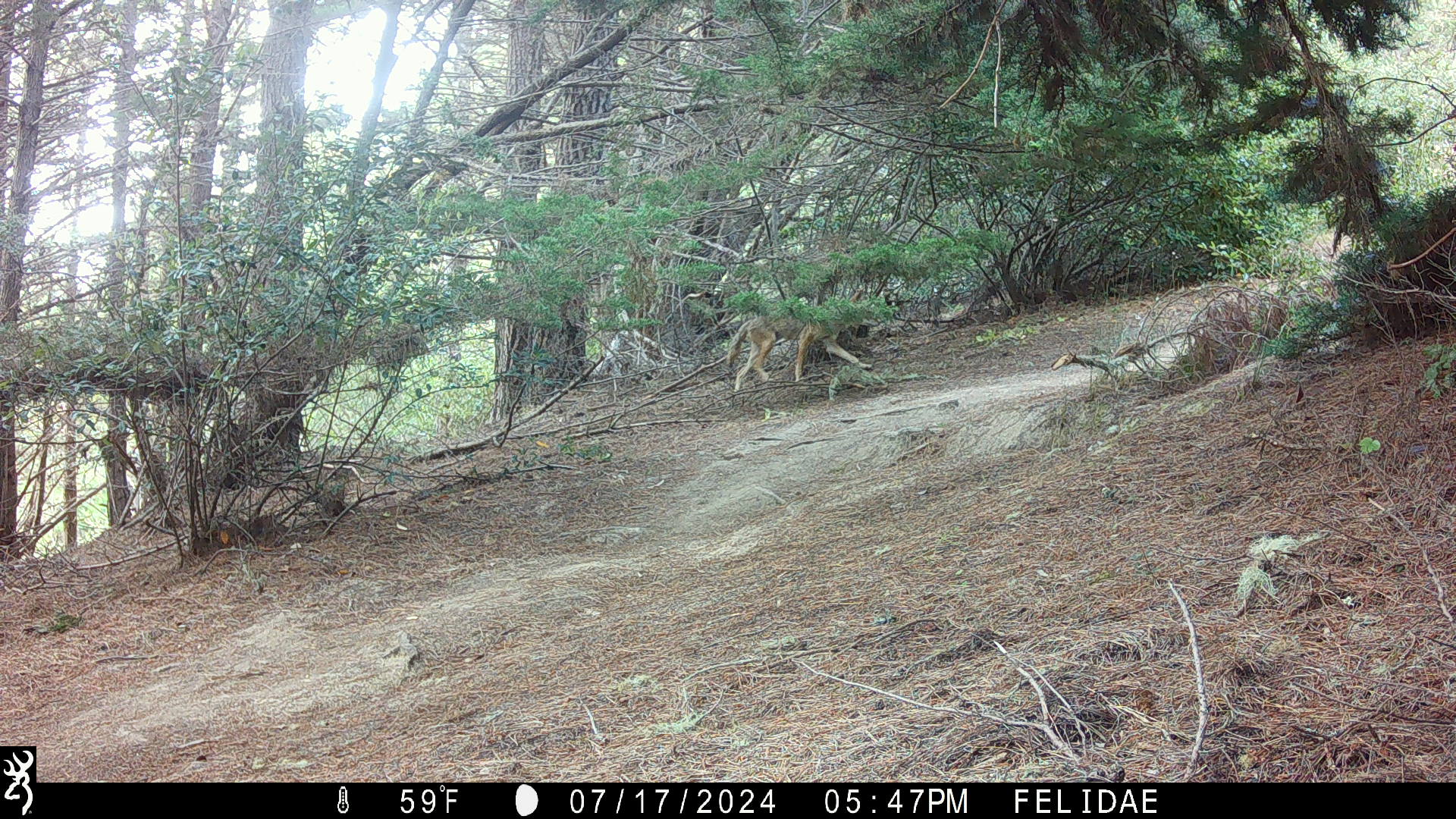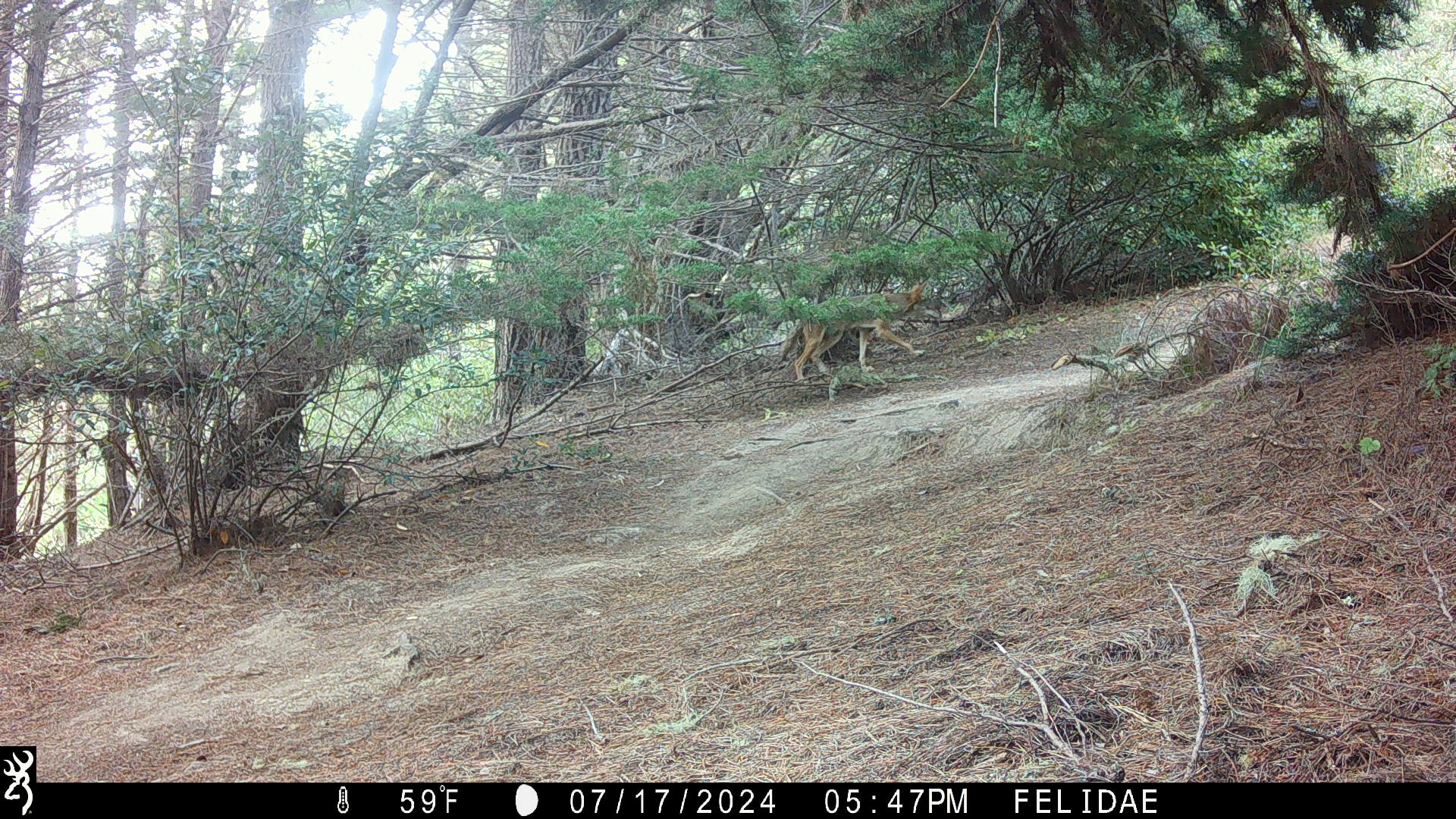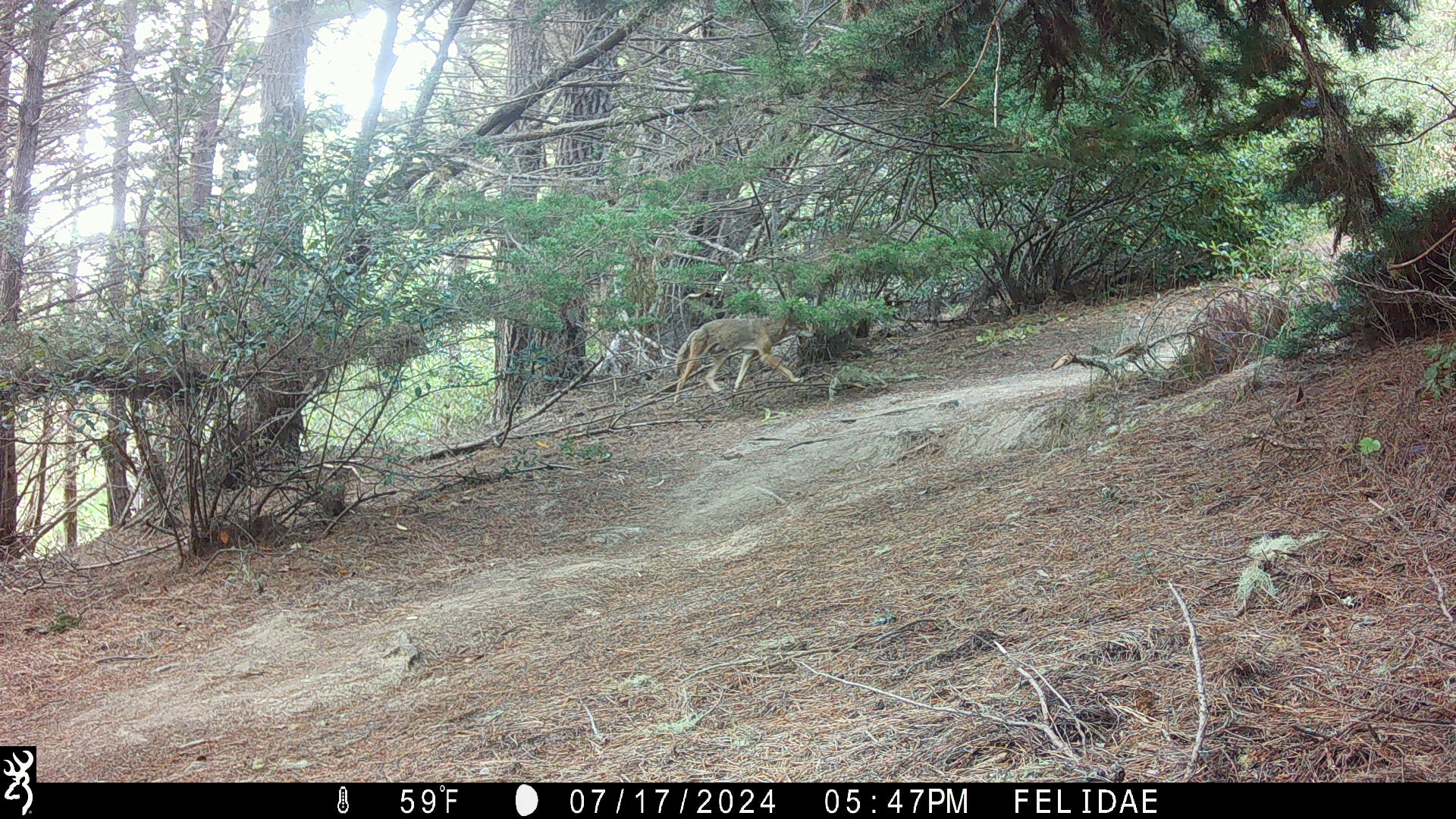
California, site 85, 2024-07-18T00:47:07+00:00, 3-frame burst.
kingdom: Animalia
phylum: Chordata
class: Mammalia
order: Carnivora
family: Canidae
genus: Canis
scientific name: Canis latrans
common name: coyote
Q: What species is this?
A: Coyote (Canis latrans).